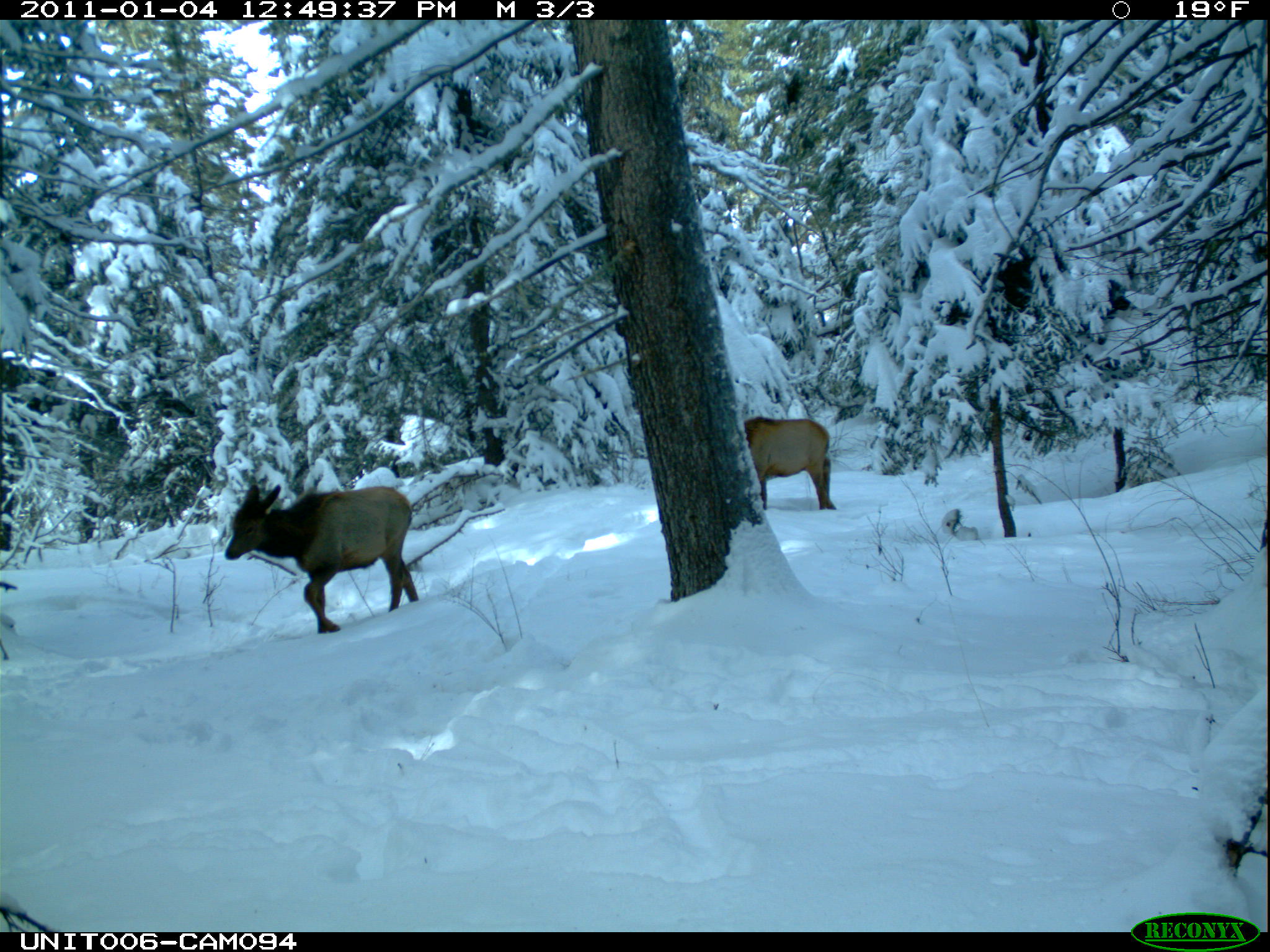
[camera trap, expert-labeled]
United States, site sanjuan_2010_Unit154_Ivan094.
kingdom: Animalia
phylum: Chordata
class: Mammalia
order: Artiodactyla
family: Cervidae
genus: Cervus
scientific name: Cervus elaphus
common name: red deer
Cervus elaphus (red deer).